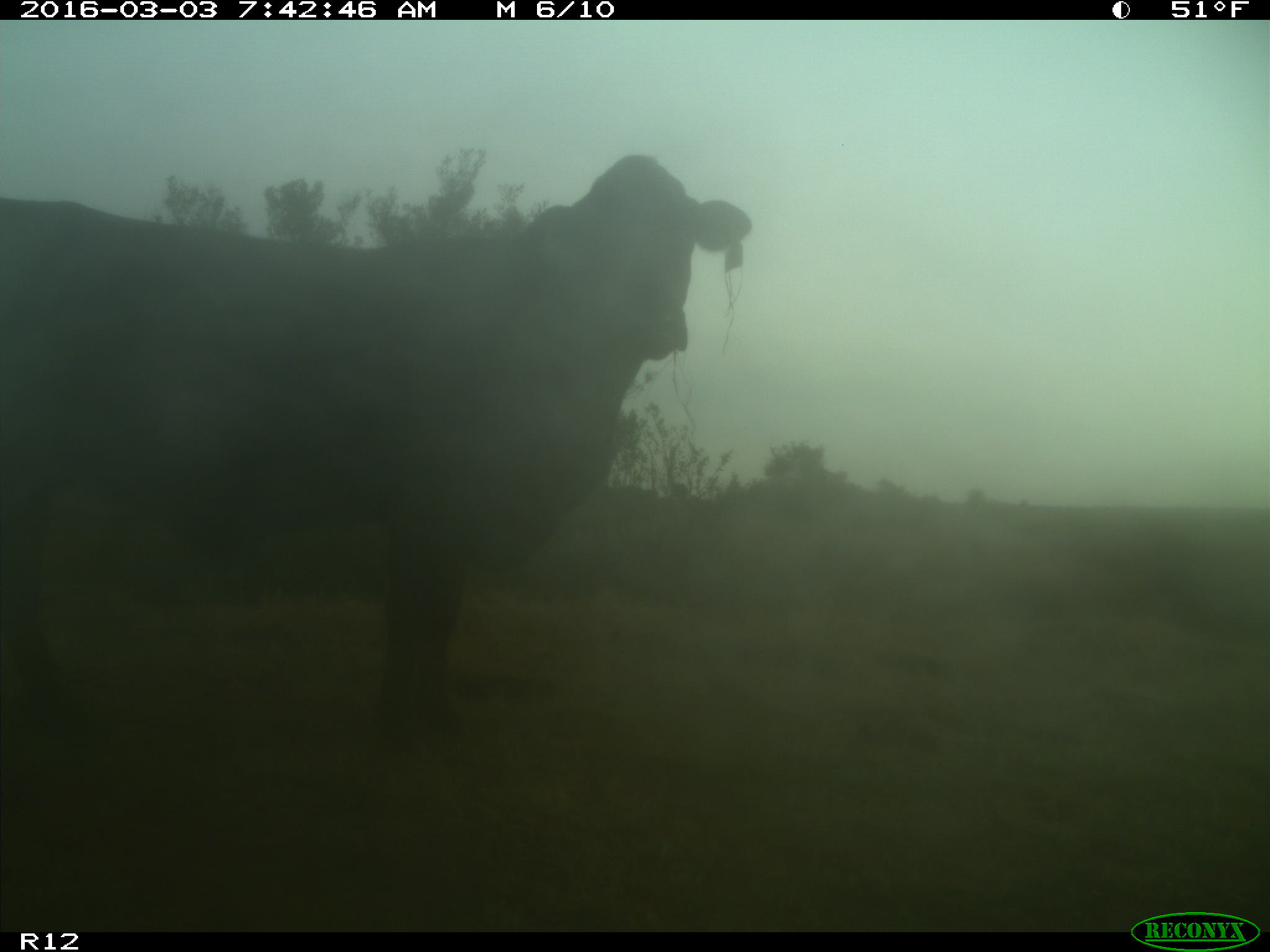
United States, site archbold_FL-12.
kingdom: Animalia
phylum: Chordata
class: Mammalia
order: Artiodactyla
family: Bovidae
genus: Bos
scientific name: Bos taurus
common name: domestic cow